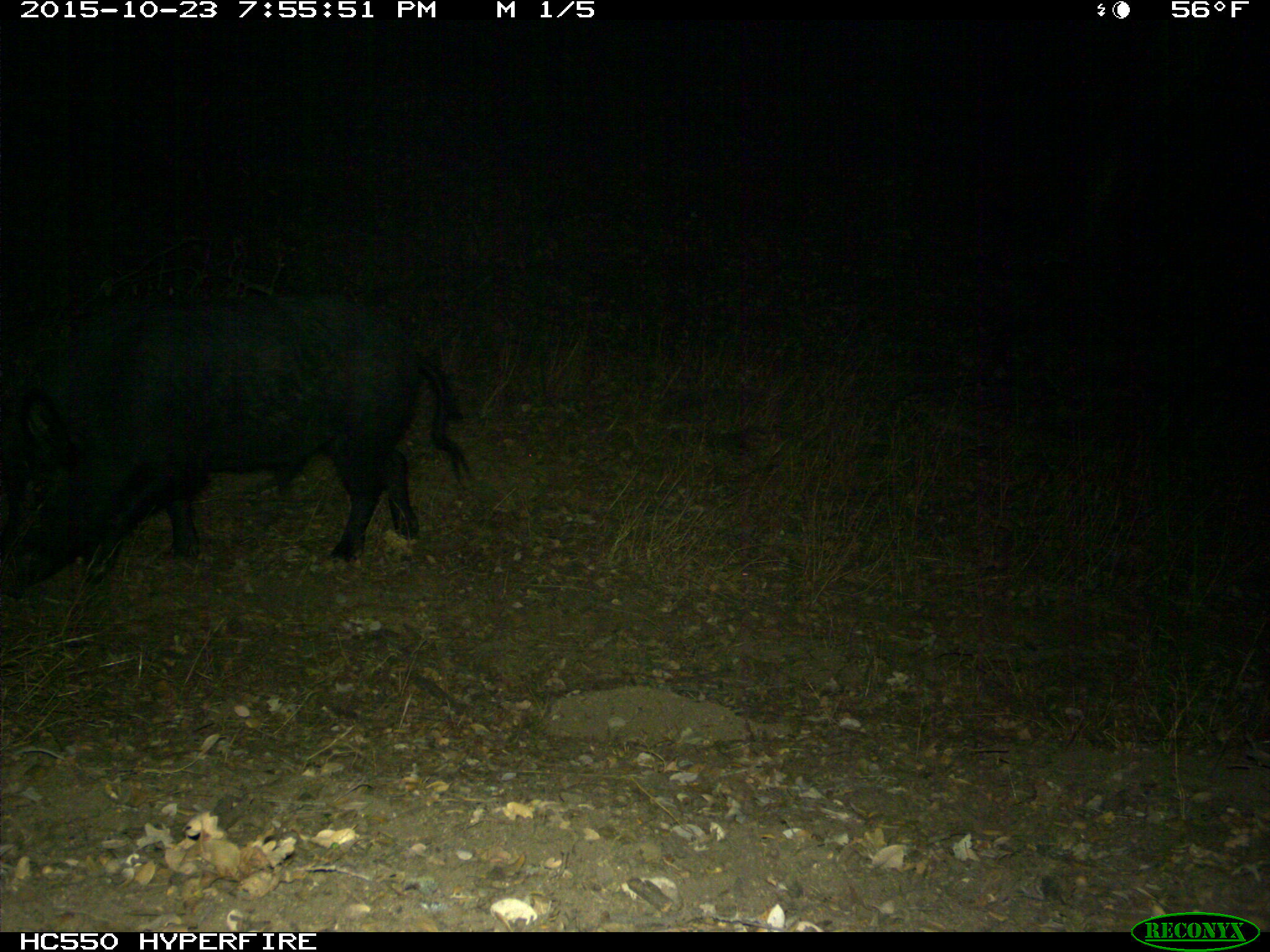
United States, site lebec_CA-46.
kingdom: Animalia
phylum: Chordata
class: Mammalia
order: Artiodactyla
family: Suidae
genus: Sus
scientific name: Sus scrofa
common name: wild boar